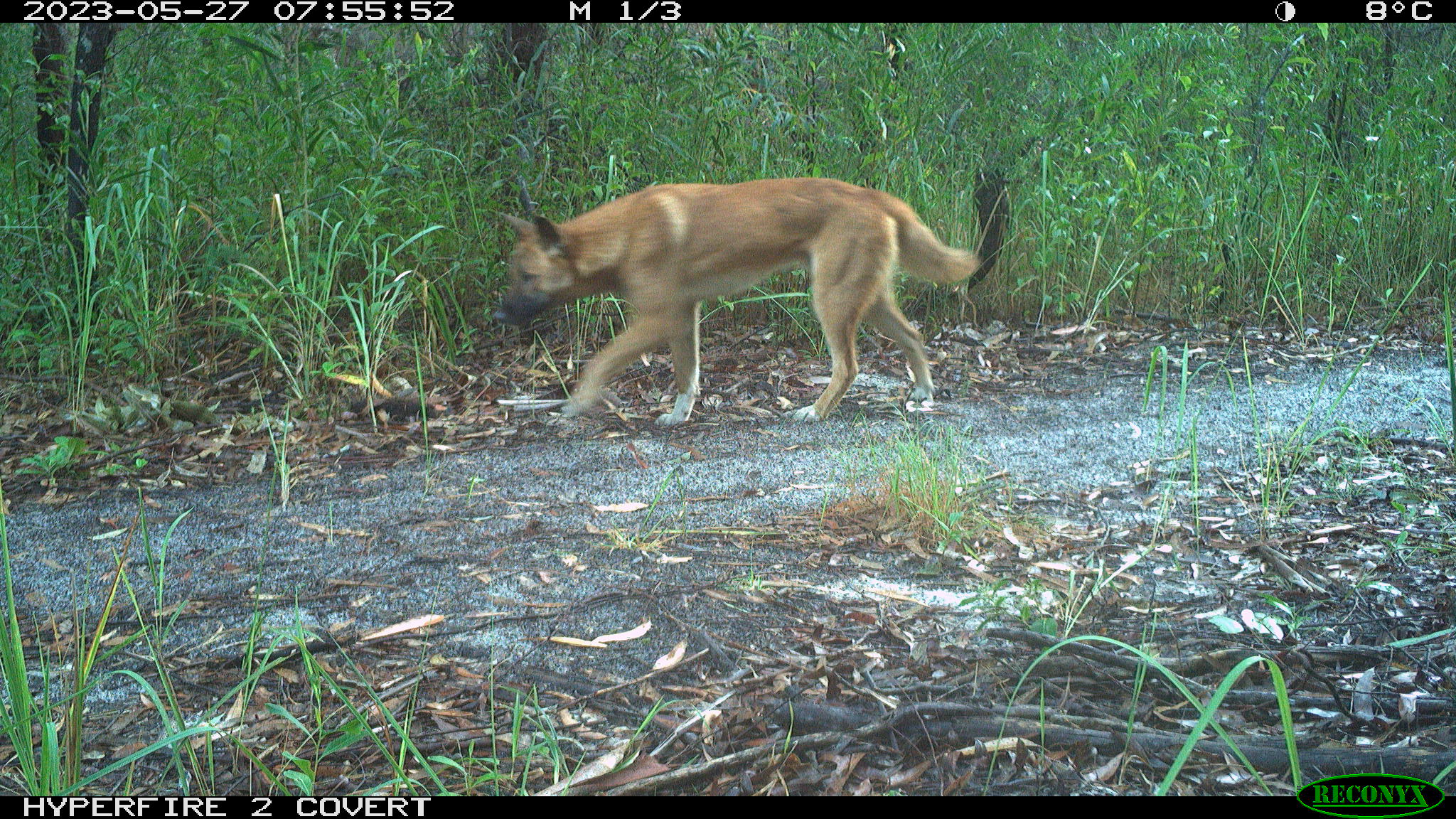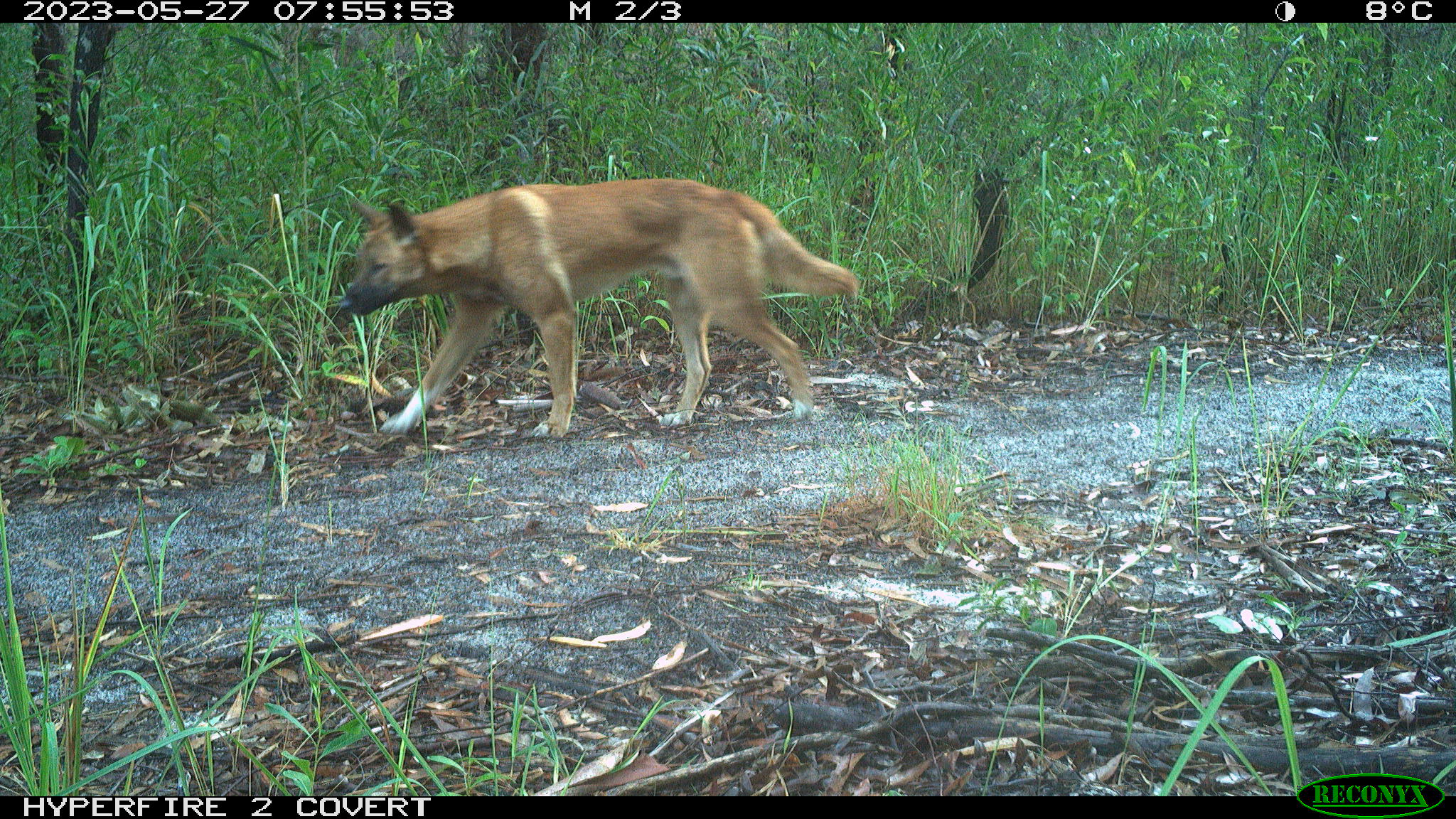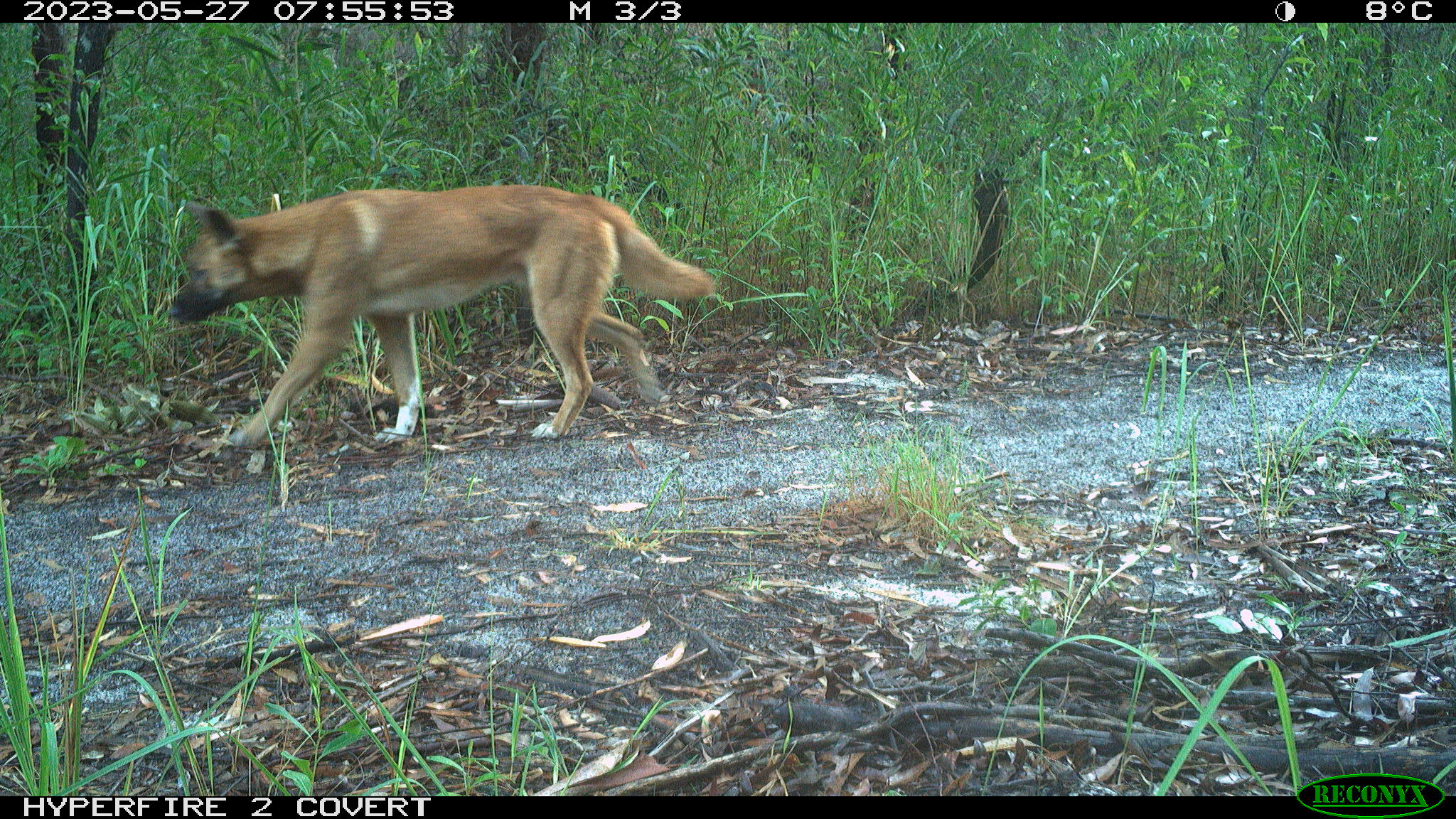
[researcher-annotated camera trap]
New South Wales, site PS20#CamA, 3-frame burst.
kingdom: Animalia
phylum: Chordata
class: Mammalia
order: Carnivora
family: Canidae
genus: Canis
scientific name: Canis familiaris dingo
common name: dingo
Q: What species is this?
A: Dingo (Canis familiaris dingo).